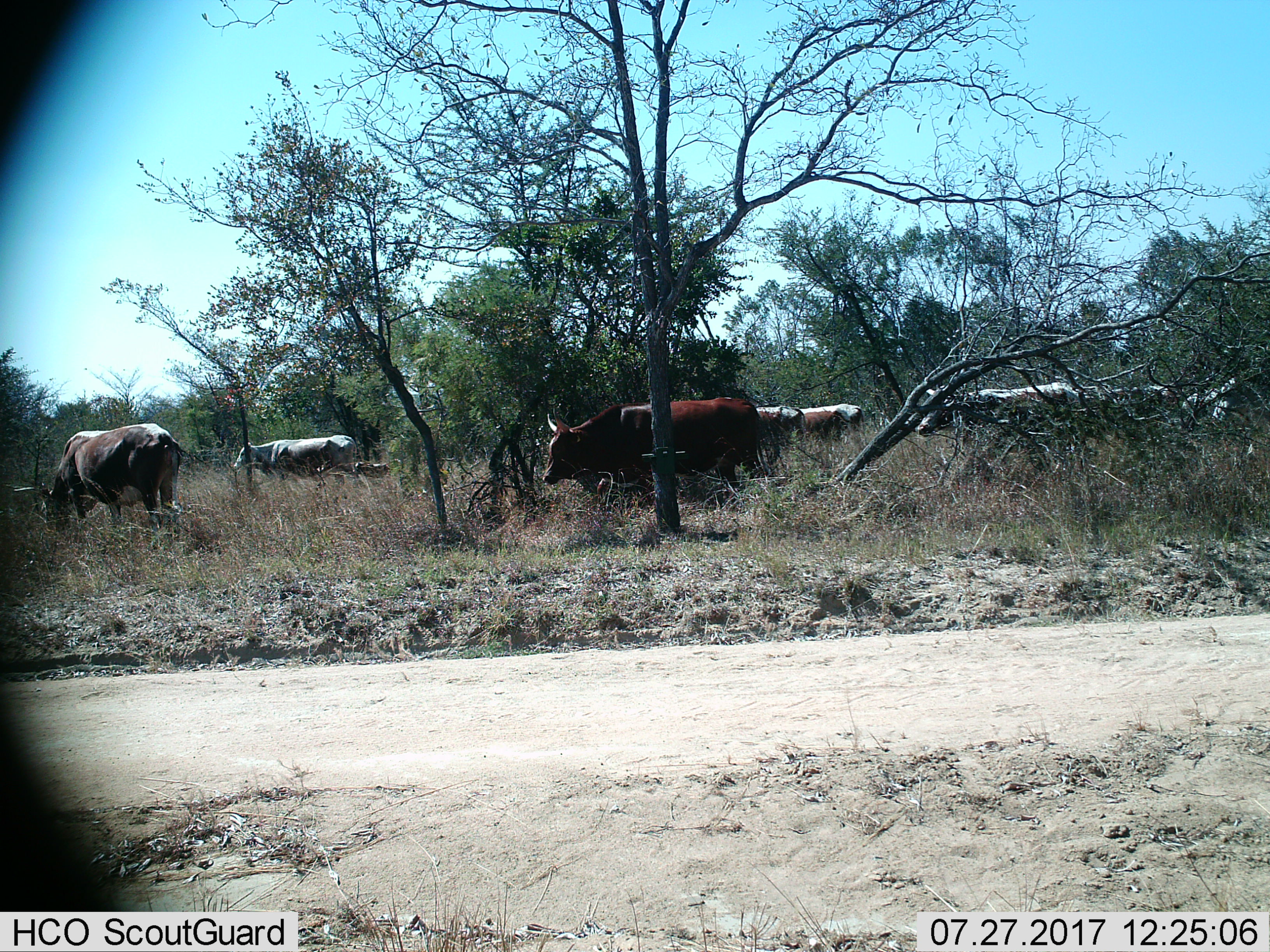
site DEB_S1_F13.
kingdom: Animalia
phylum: Chordata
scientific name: Vertebrata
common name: domestic animal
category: domesticanimal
Domesticanimal (domestic animal) (Vertebrata), count 11-50. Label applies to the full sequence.